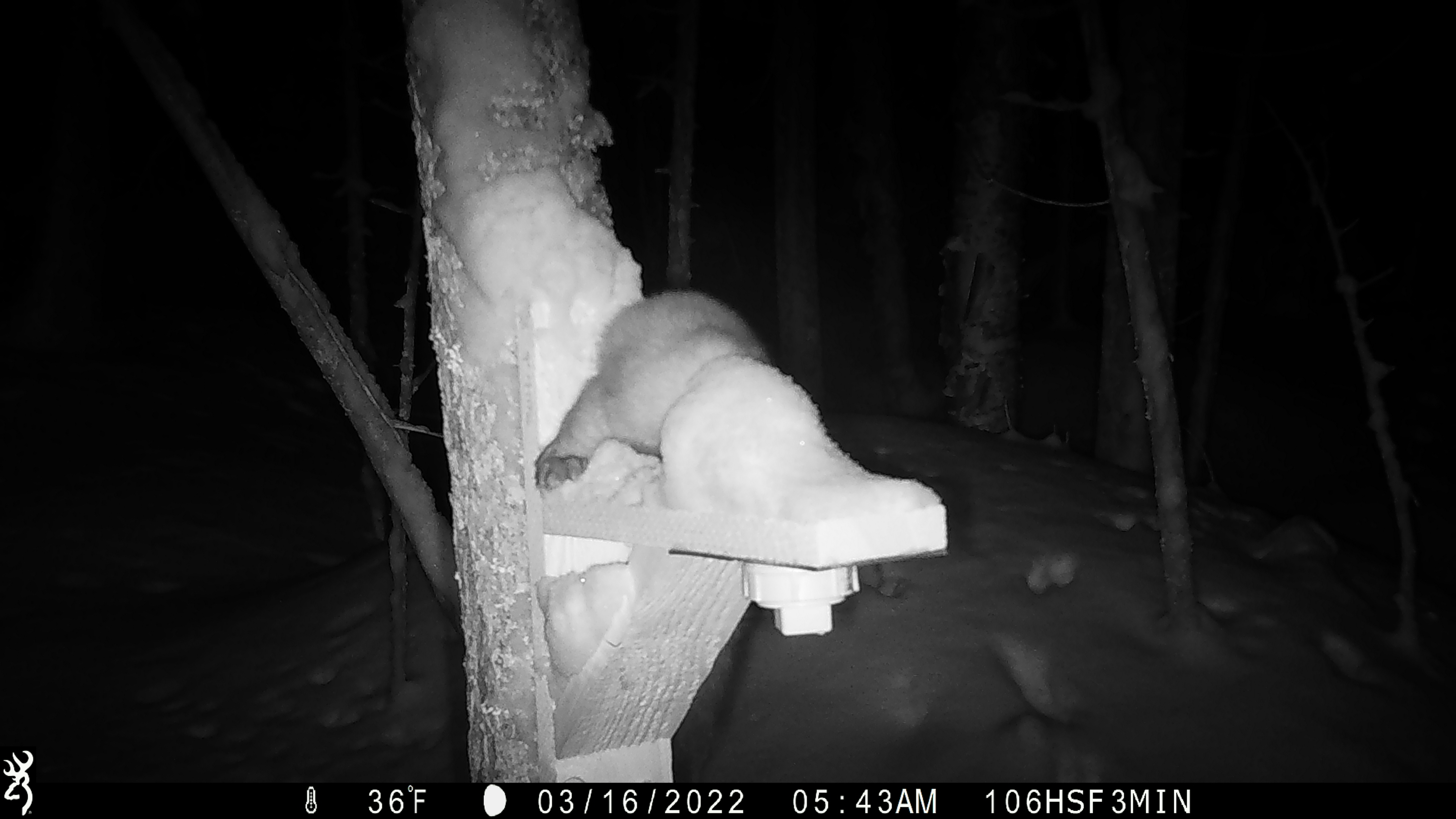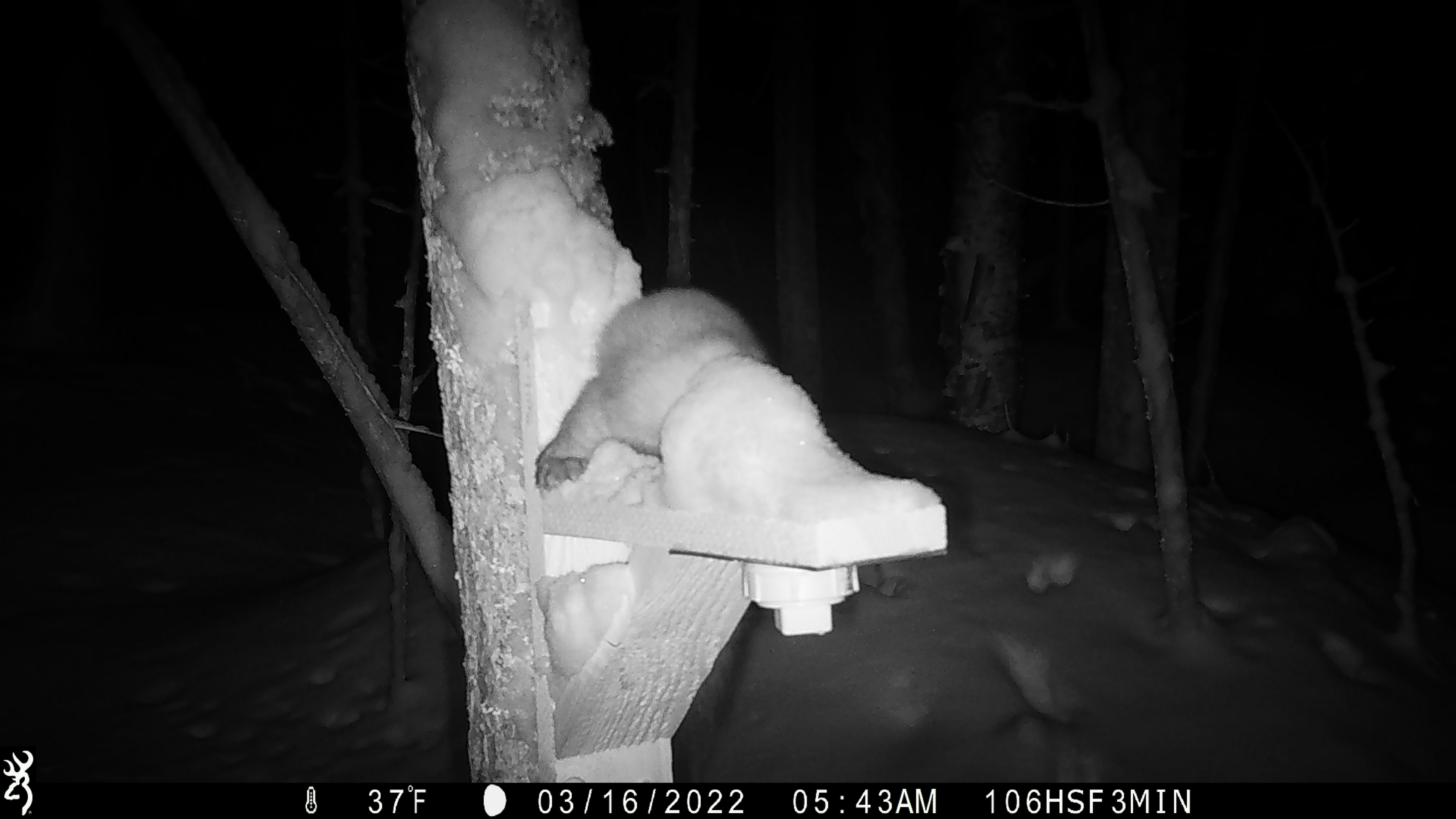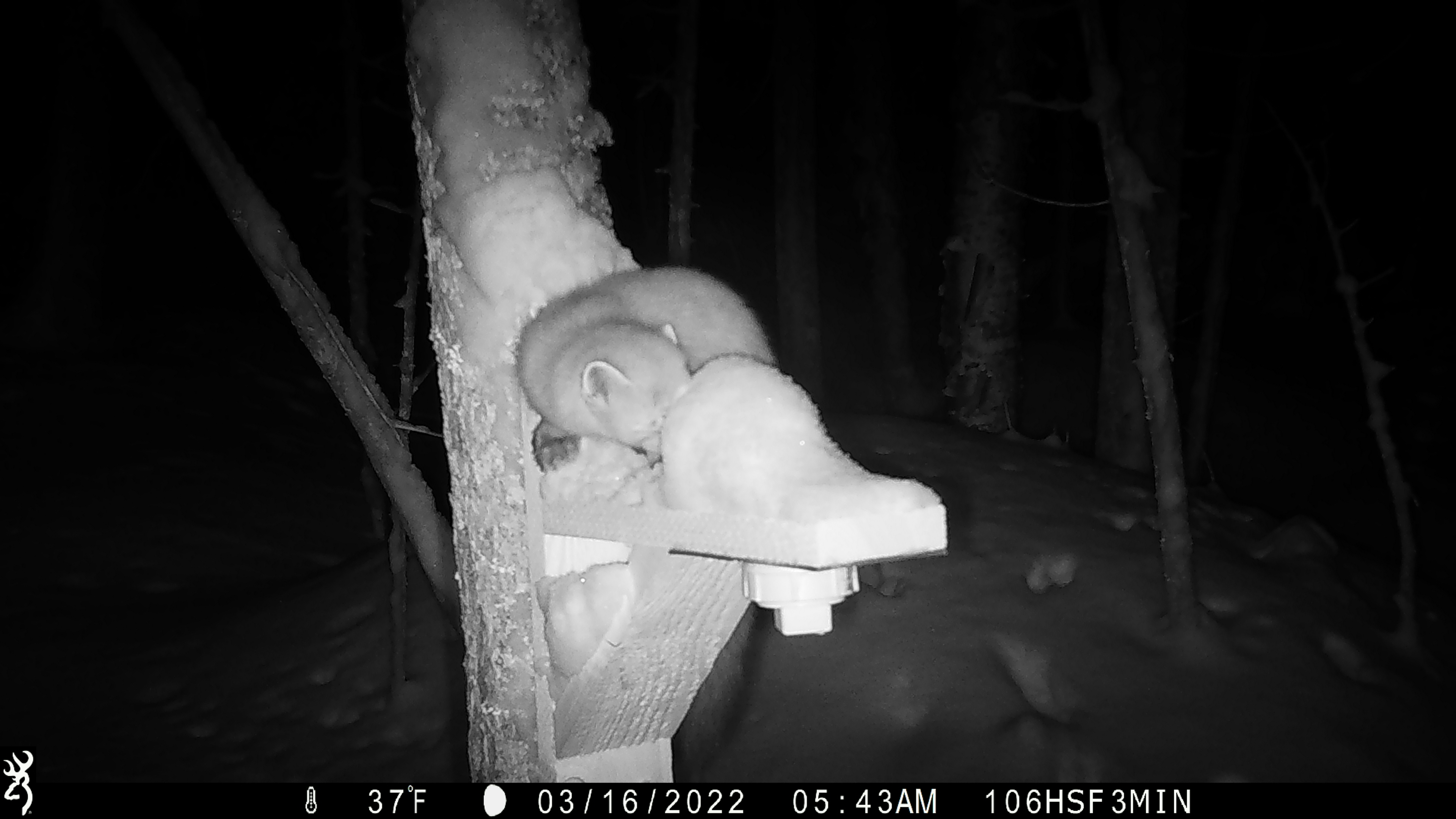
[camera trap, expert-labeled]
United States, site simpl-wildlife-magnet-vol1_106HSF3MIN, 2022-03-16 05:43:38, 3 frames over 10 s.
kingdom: Animalia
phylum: Chordata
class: Mammalia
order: Carnivora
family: Mustelidae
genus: Martes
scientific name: Martes americana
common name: american marten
American marten (Martes americana).